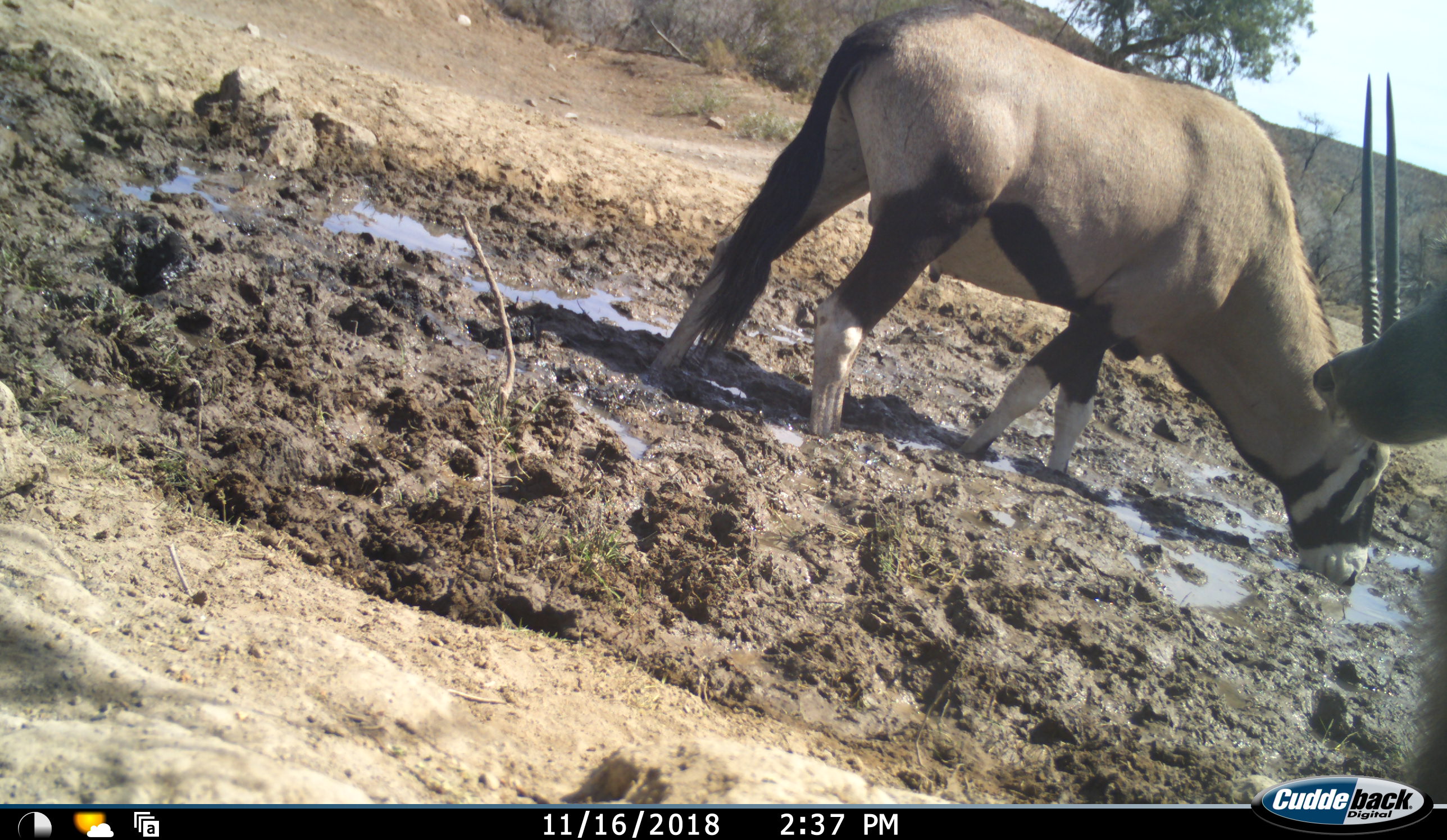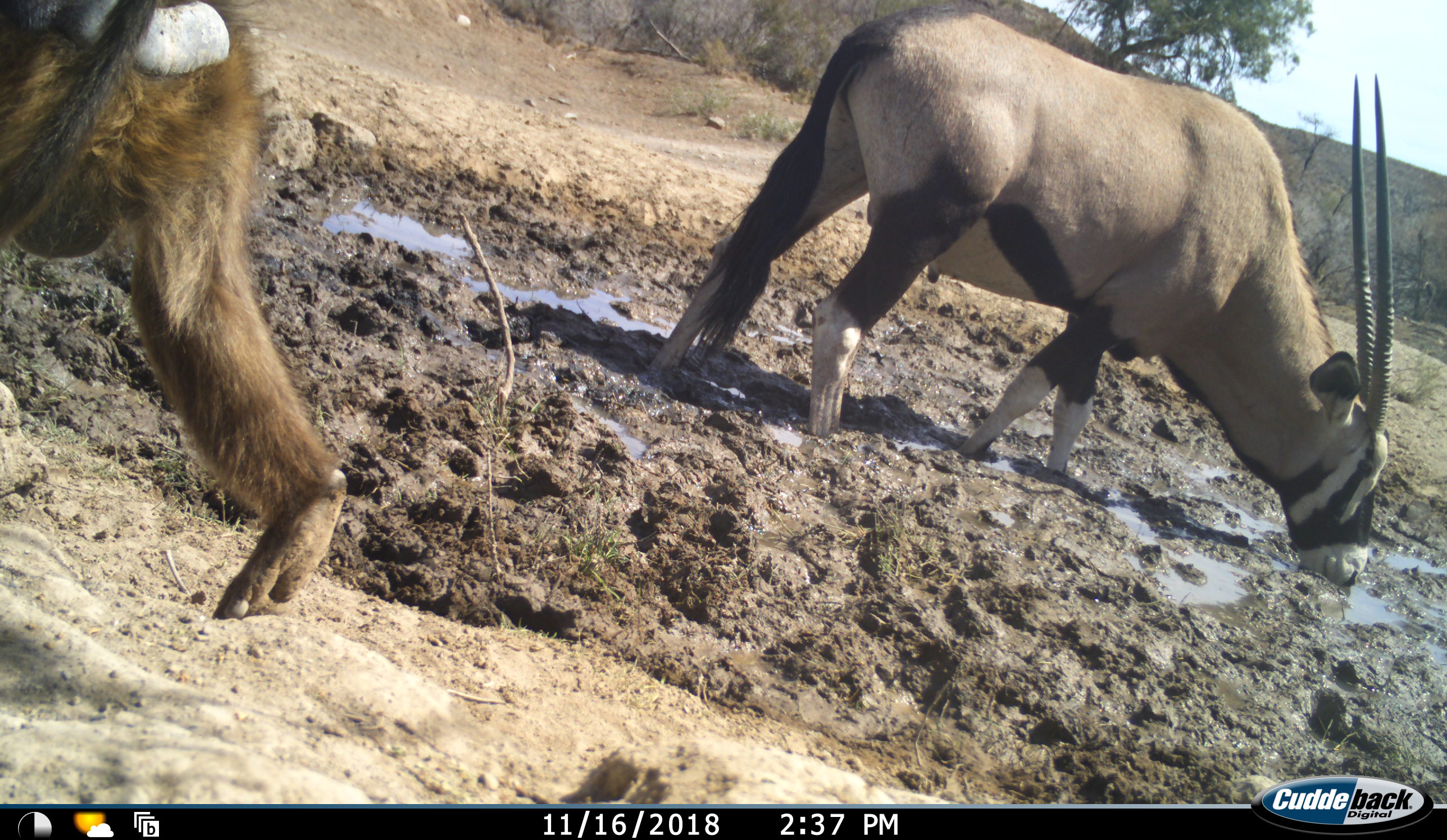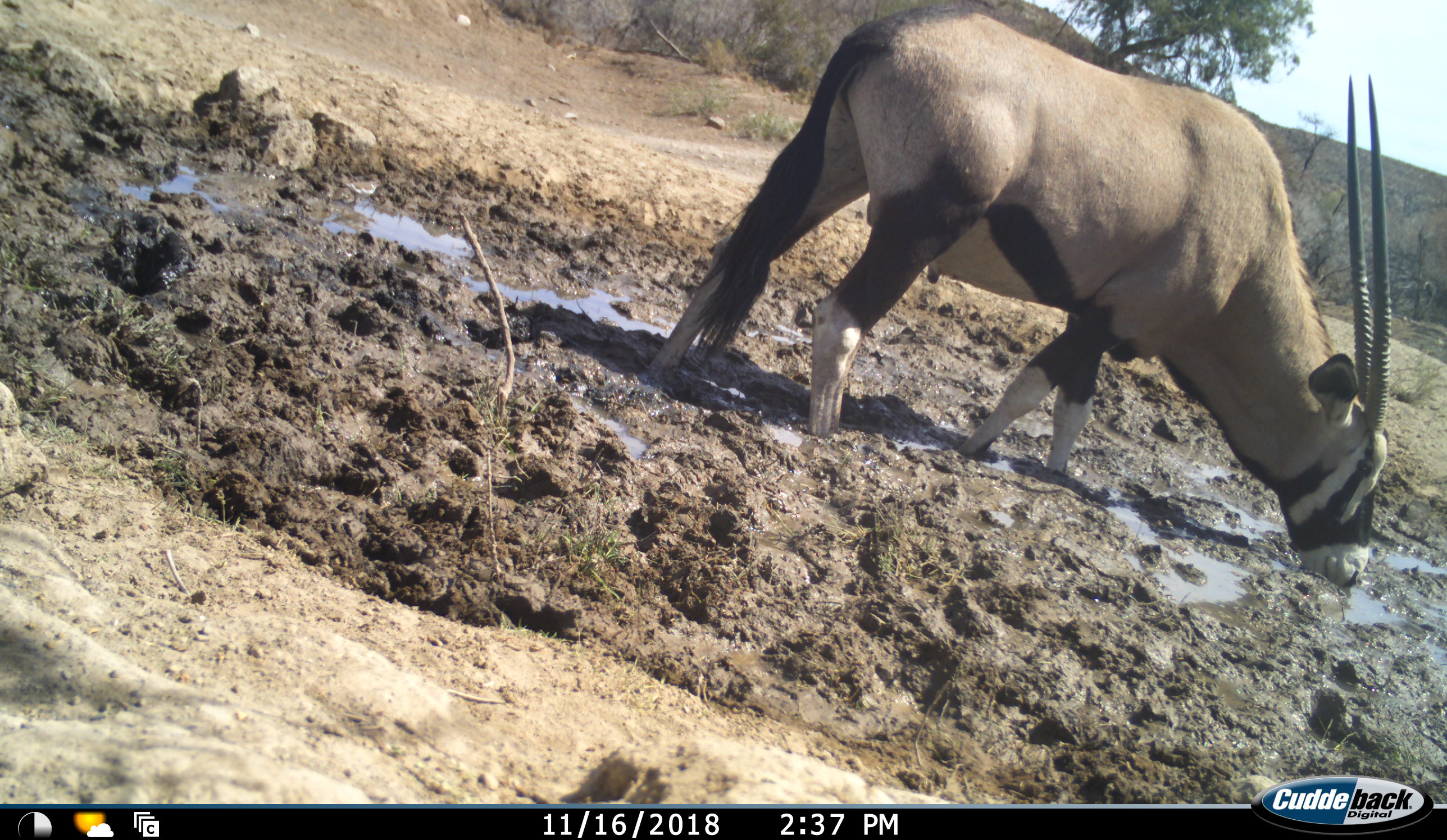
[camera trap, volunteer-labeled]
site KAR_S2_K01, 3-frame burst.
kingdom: Animalia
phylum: Chordata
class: Mammalia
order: Primates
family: Cercopithecidae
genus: Papio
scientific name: Papio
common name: baboon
Baboon (Papio), count 1. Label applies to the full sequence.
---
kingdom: Animalia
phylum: Chordata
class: Mammalia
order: Artiodactyla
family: Bovidae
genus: Oryx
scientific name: Oryx gazella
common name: gemsbok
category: oryx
Oryx (gemsbok) (Oryx gazella), count 1. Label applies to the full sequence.